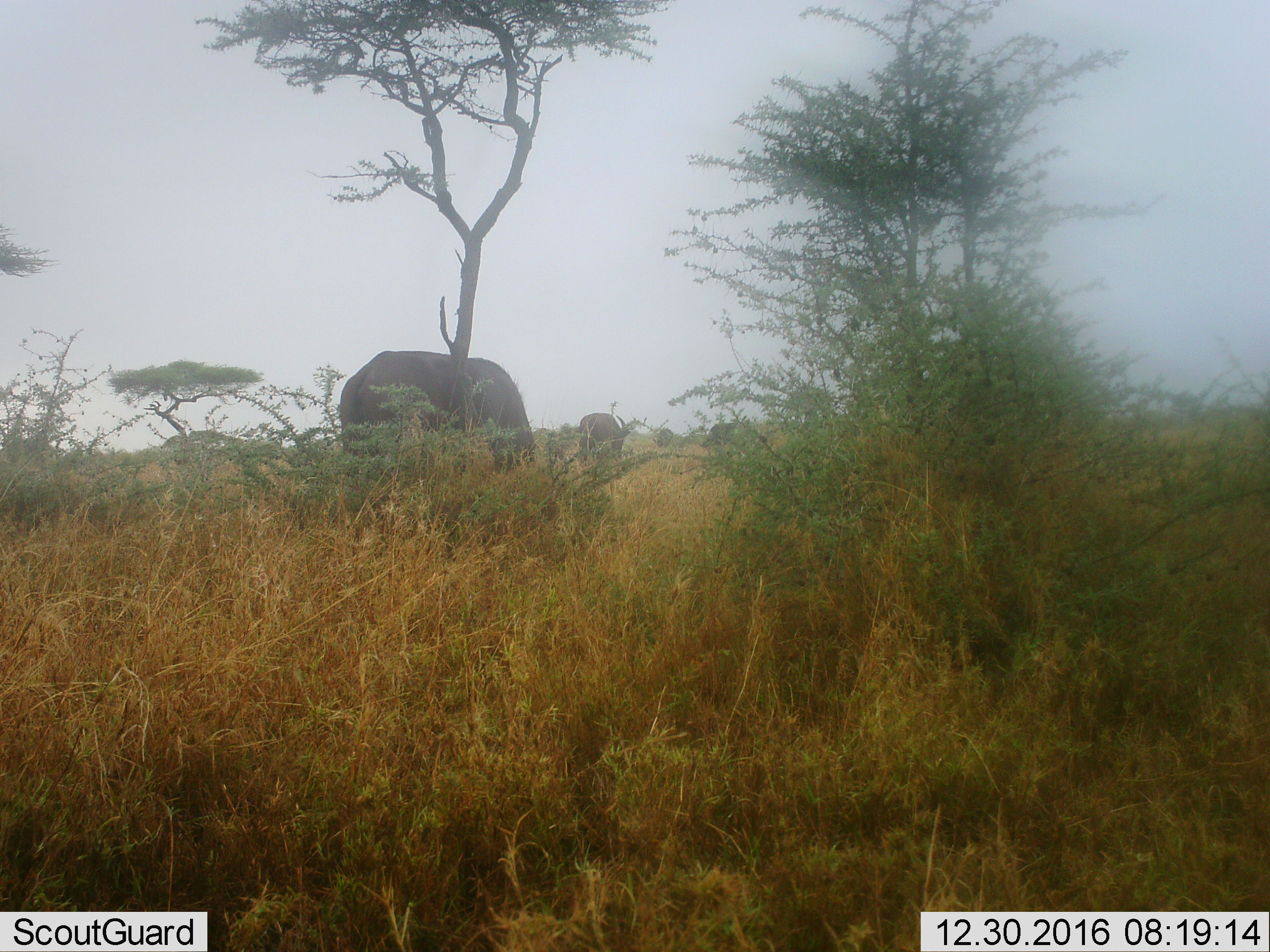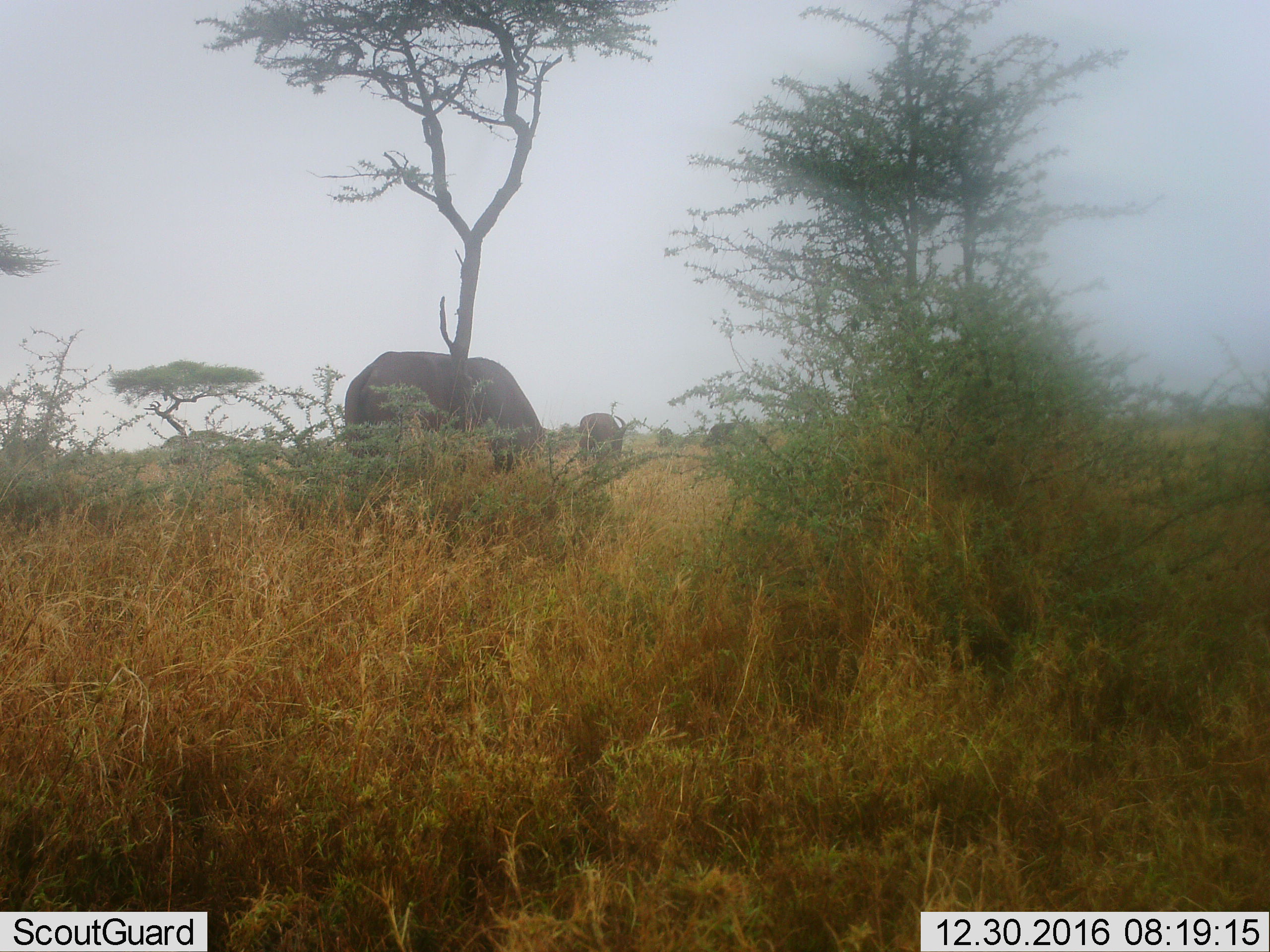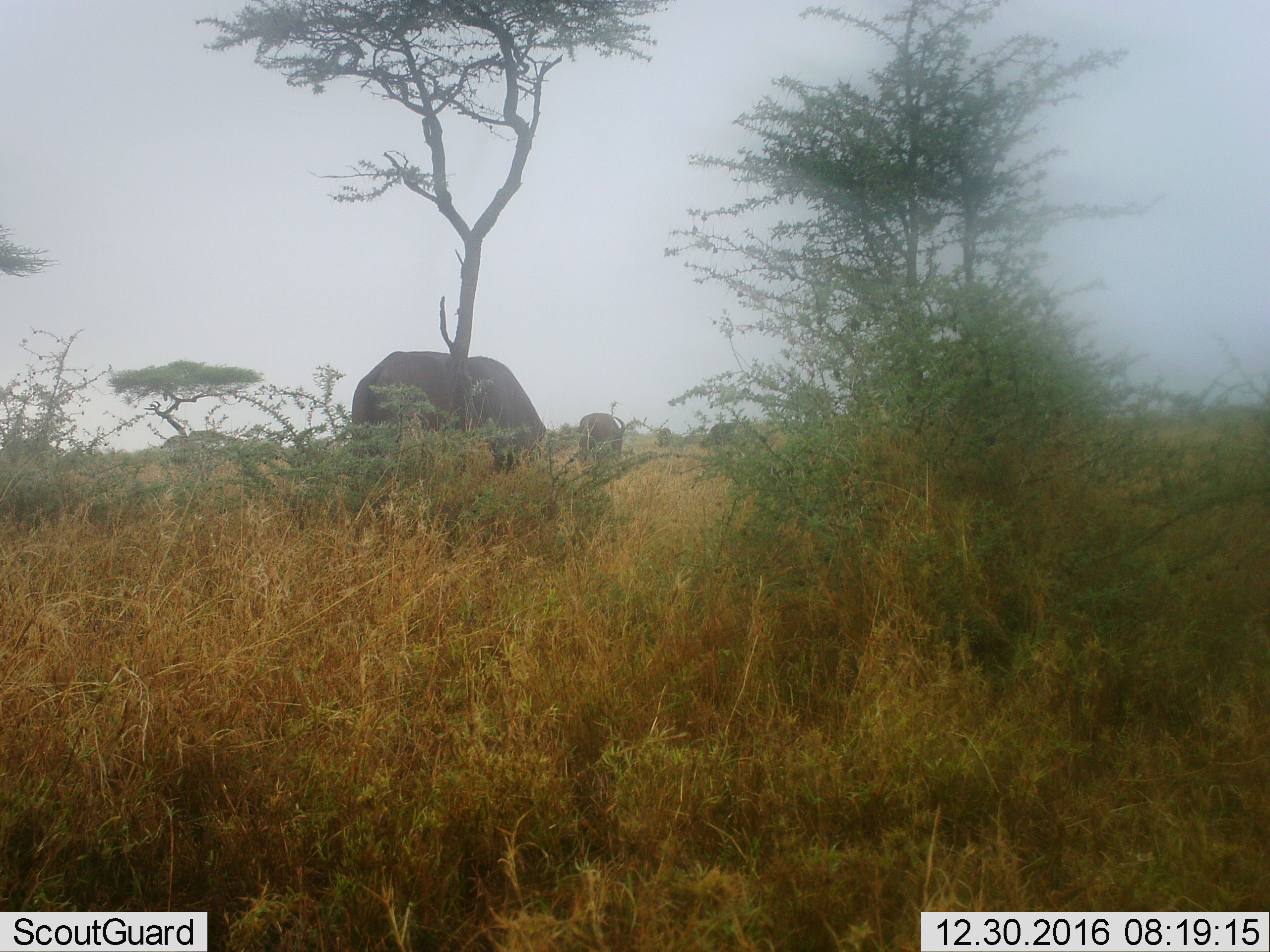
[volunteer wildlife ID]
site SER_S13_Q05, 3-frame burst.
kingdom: Animalia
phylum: Chordata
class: Mammalia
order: Artiodactyla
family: Bovidae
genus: Syncerus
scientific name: Syncerus caffer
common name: african buffalo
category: buffalo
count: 4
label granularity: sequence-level